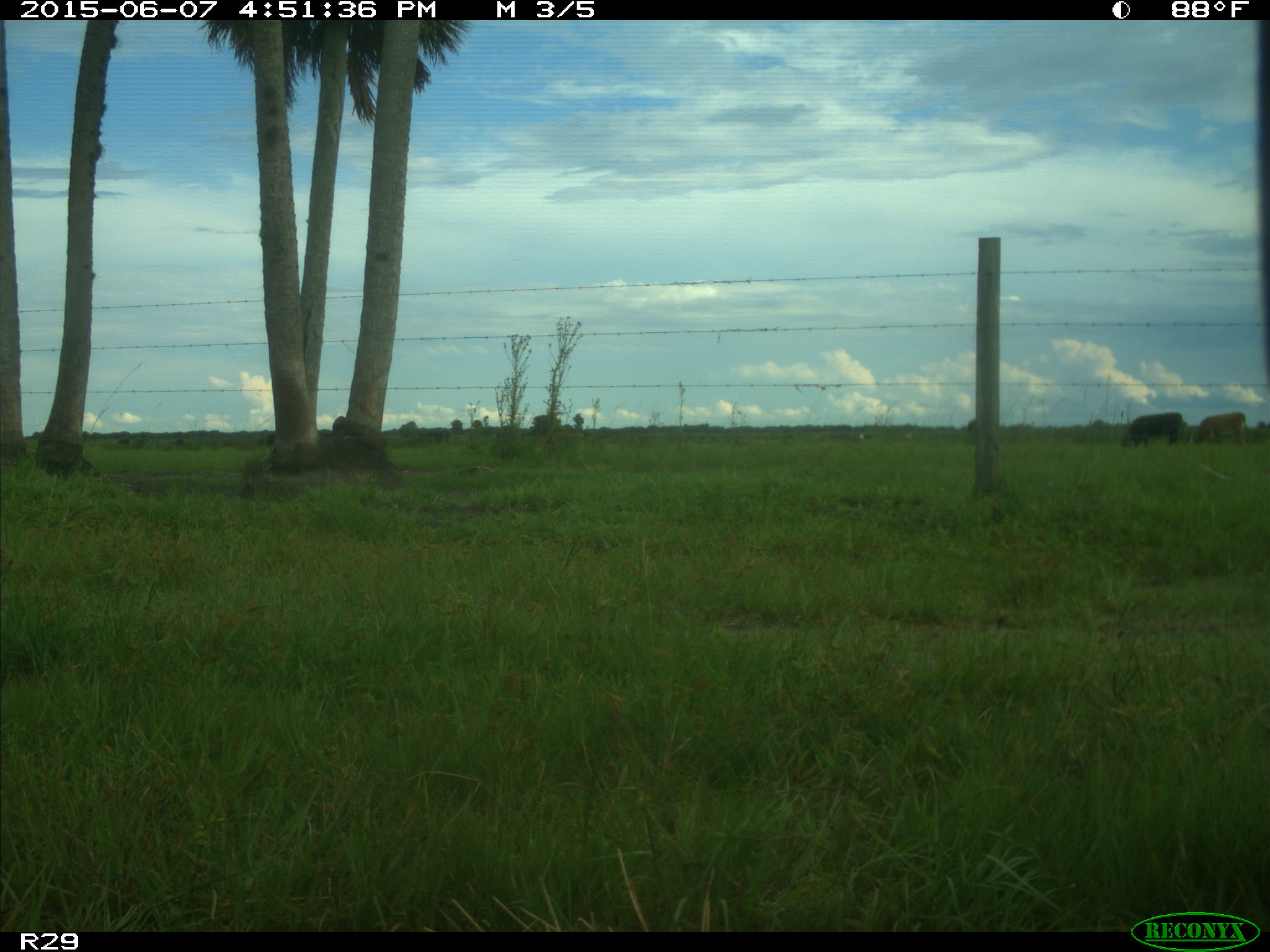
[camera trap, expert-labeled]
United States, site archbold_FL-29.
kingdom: Animalia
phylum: Chordata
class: Mammalia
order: Artiodactyla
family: Bovidae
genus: Bos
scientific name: Bos taurus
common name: domestic cow